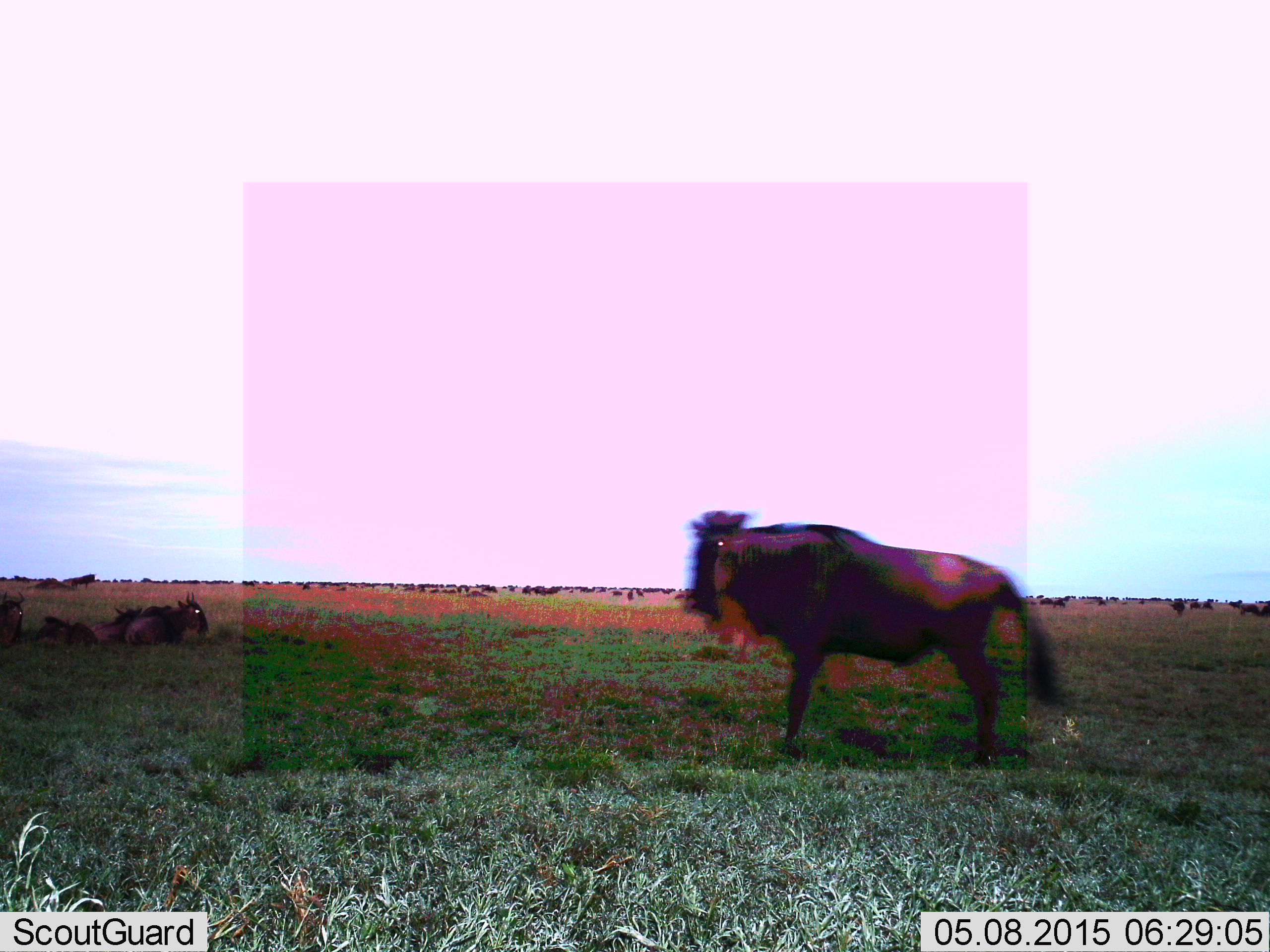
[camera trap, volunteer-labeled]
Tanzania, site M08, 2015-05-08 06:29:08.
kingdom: Animalia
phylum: Chordata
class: Mammalia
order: Artiodactyla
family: Bovidae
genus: Connochaetes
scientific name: Connochaetes taurinus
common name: blue wildebeest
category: wildebeest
Wildebeest (blue wildebeest) (Connochaetes taurinus), count 51+. Behavior (volunteer vote fractions): standing 70%, resting 80%, moving 30%, interacting 0%. Young present (vote fraction): 10%. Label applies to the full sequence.